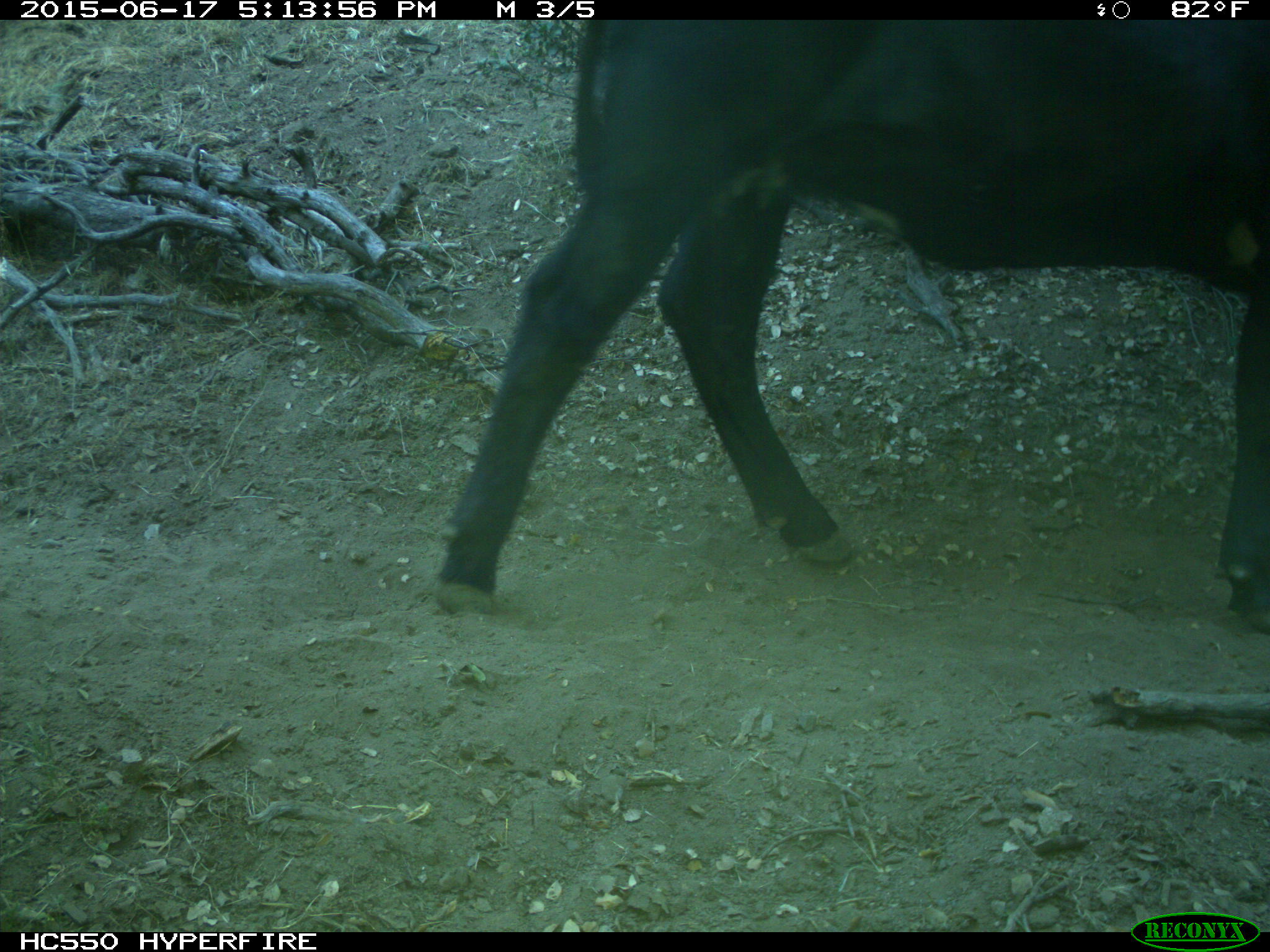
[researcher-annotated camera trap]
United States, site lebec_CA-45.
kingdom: Animalia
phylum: Chordata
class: Mammalia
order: Artiodactyla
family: Bovidae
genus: Bos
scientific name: Bos taurus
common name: domestic cow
Bos taurus (domestic cow).